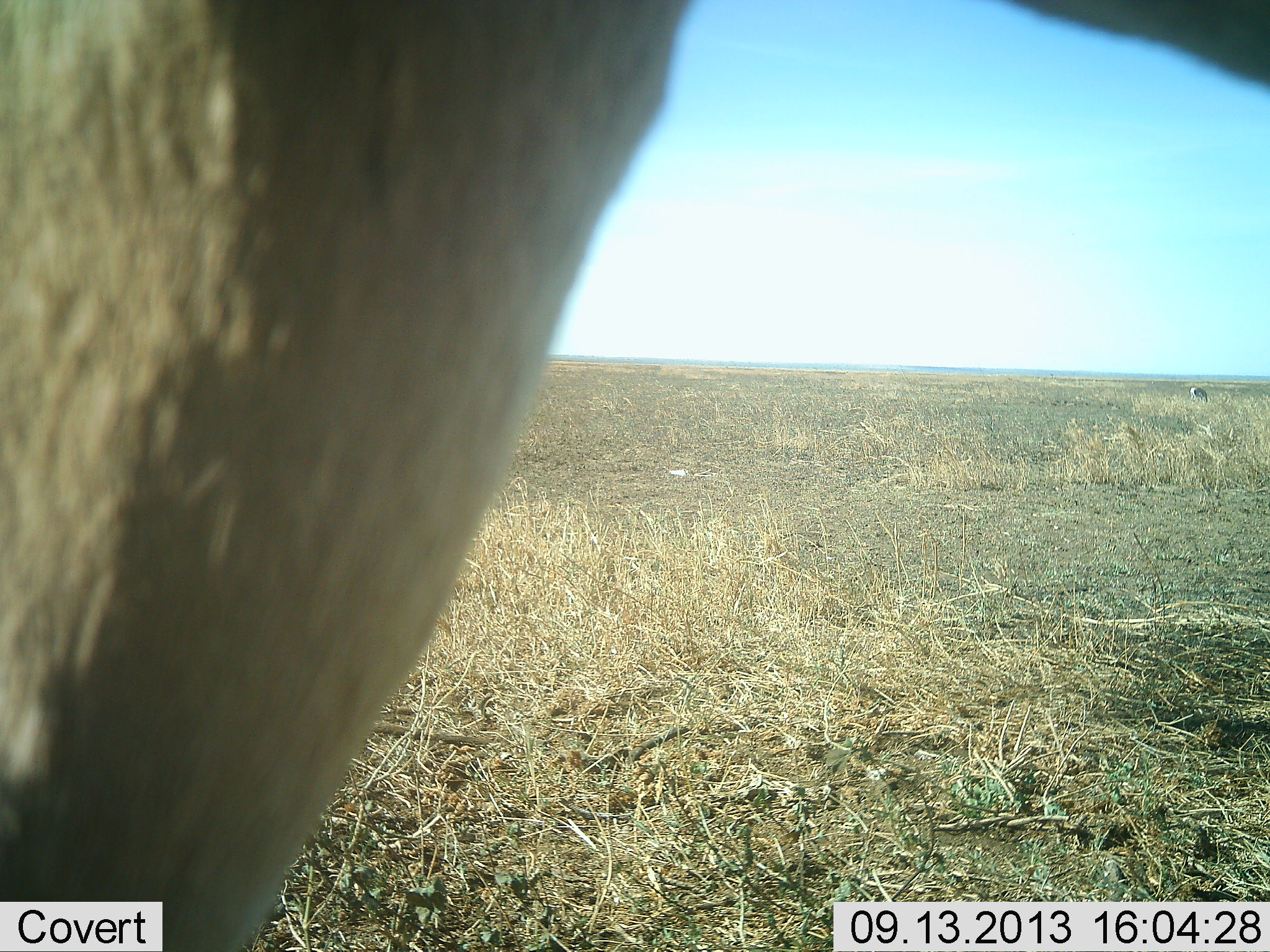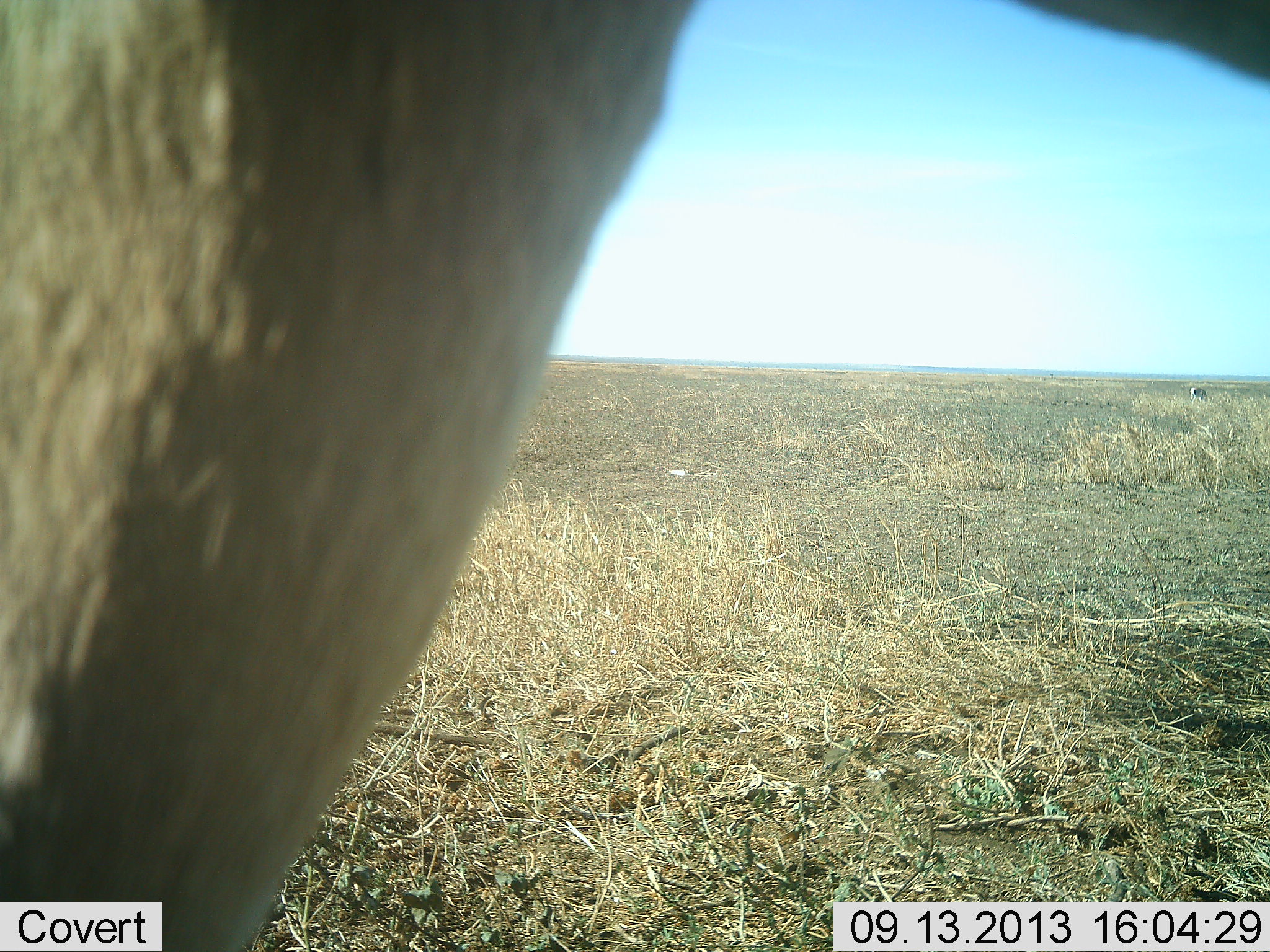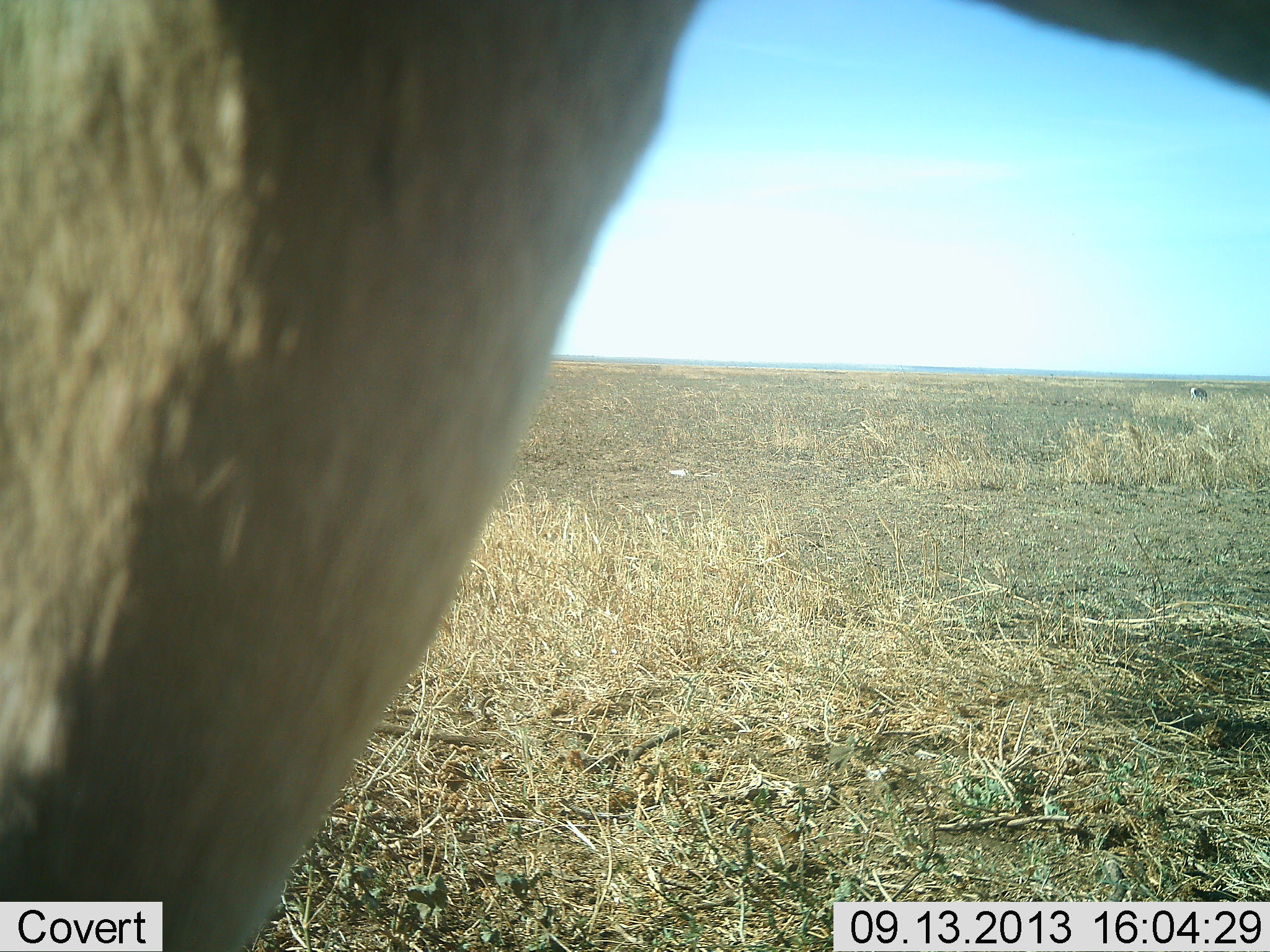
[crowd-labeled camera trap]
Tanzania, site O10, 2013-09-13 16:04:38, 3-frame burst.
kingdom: Animalia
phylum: Chordata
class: Mammalia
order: Artiodactyla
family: Bovidae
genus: Alcelaphus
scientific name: Alcelaphus buselaphus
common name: hartebeest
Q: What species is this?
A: Hartebeest (Alcelaphus buselaphus).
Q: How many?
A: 1.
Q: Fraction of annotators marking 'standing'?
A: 100%.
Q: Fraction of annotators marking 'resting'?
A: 0%.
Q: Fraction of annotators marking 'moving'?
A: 0%.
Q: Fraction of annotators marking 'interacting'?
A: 0%.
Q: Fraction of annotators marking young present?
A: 0%.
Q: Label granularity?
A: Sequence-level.